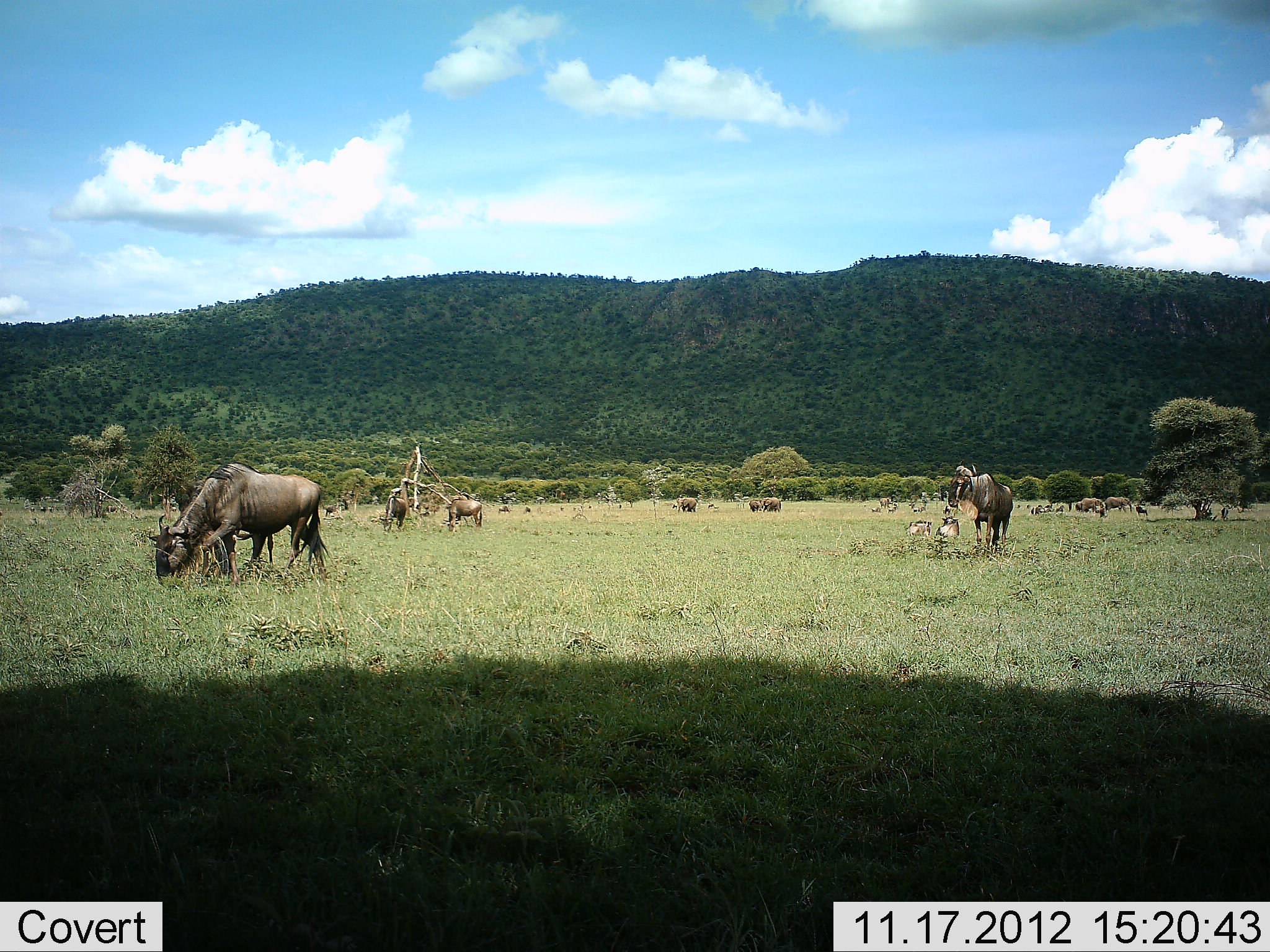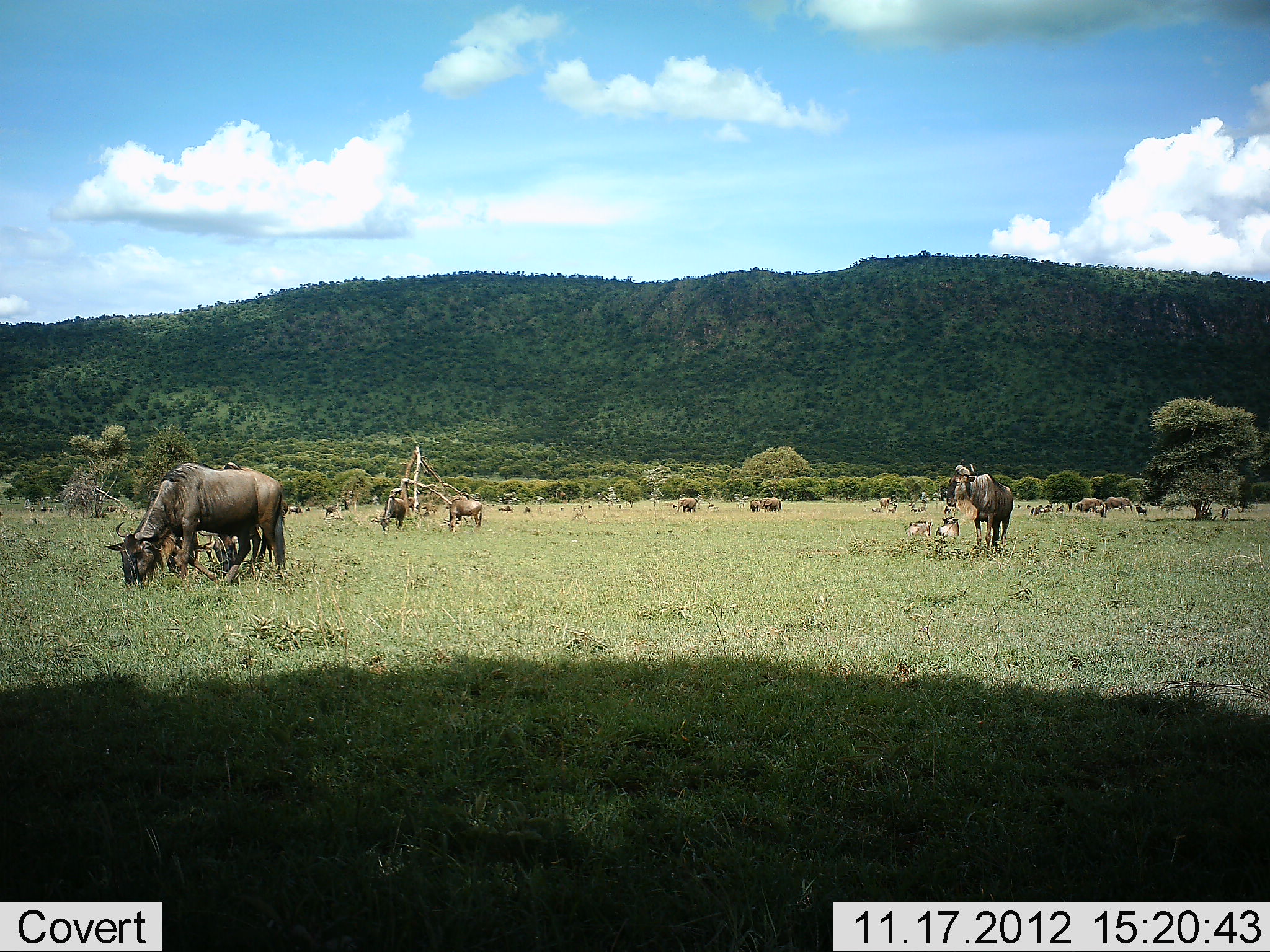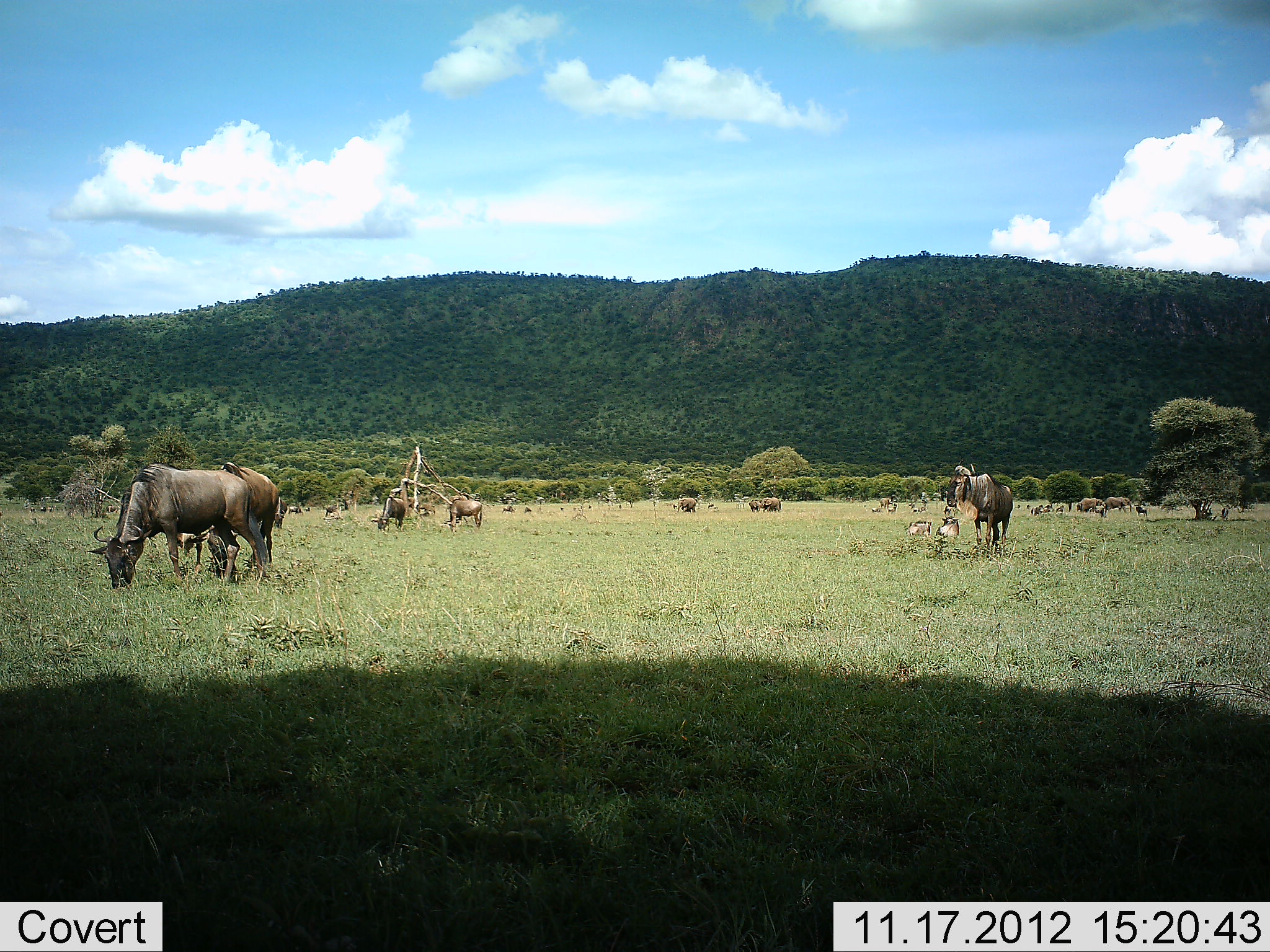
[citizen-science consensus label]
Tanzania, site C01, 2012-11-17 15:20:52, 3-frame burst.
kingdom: Animalia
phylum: Chordata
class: Mammalia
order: Artiodactyla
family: Bovidae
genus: Connochaetes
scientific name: Connochaetes taurinus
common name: blue wildebeest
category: wildebeest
Wildebeest (blue wildebeest) (Connochaetes taurinus), count 11-50. Behavior (volunteer vote fractions): standing 82%, resting 45%, moving 27%, interacting 0%. Young present (vote fraction): 9%. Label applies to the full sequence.